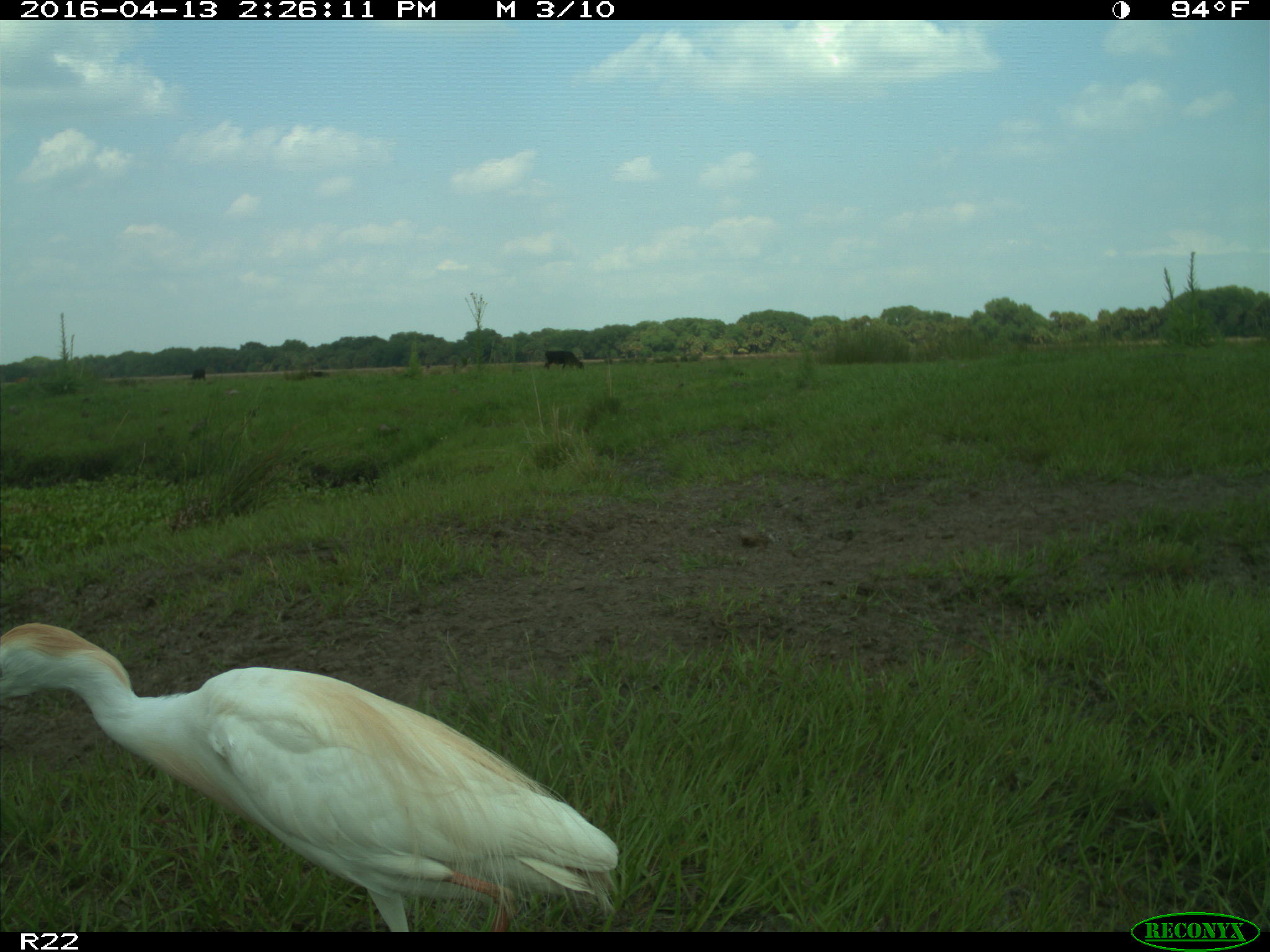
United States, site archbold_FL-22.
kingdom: Animalia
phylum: Chordata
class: Mammalia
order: Artiodactyla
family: Bovidae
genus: Bos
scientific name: Bos taurus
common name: domestic cow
Bos taurus (domestic cow).